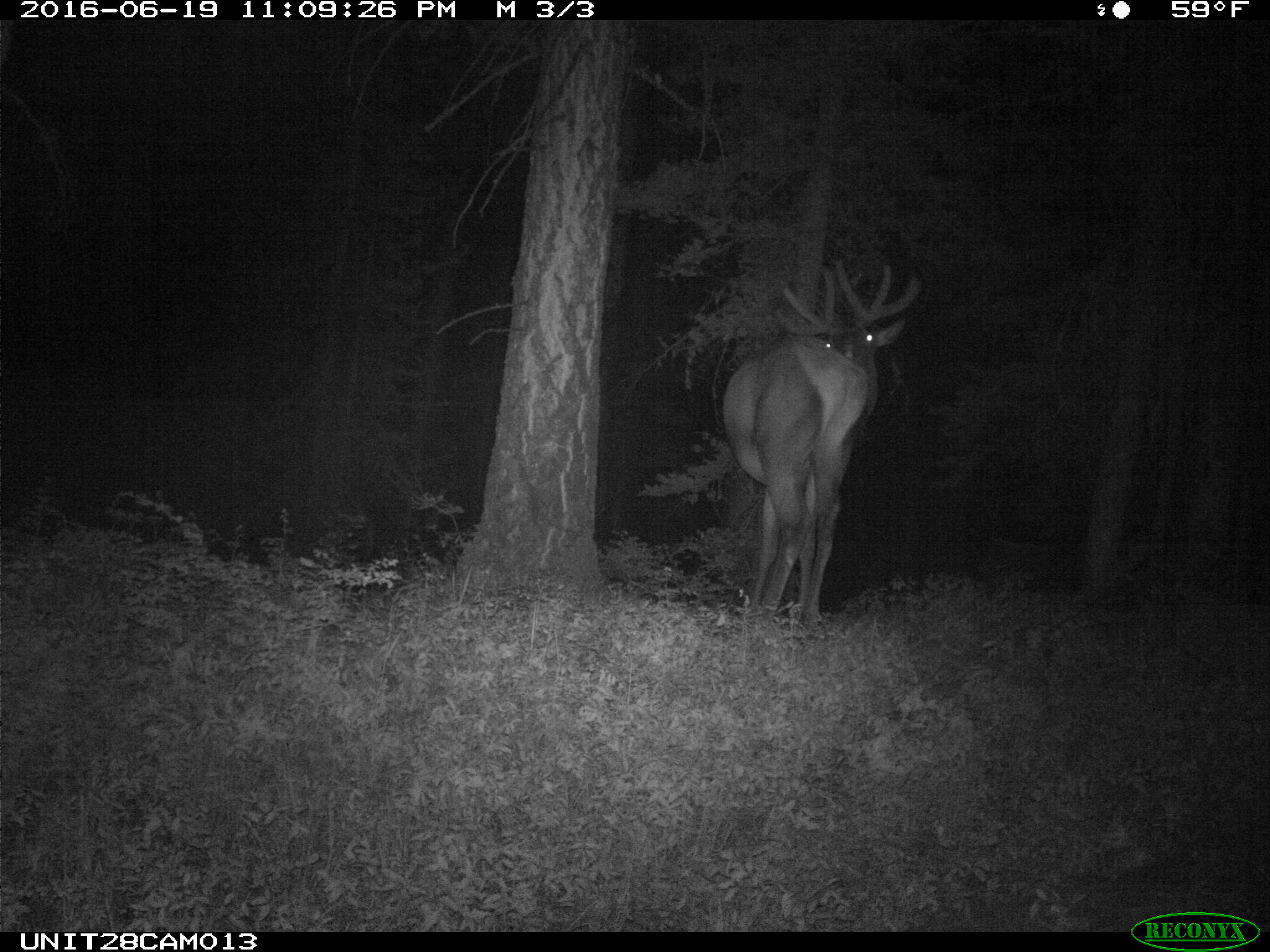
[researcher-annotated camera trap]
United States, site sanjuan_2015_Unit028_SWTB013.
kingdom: Animalia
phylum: Chordata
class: Mammalia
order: Artiodactyla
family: Cervidae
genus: Cervus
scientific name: Cervus elaphus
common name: red deer